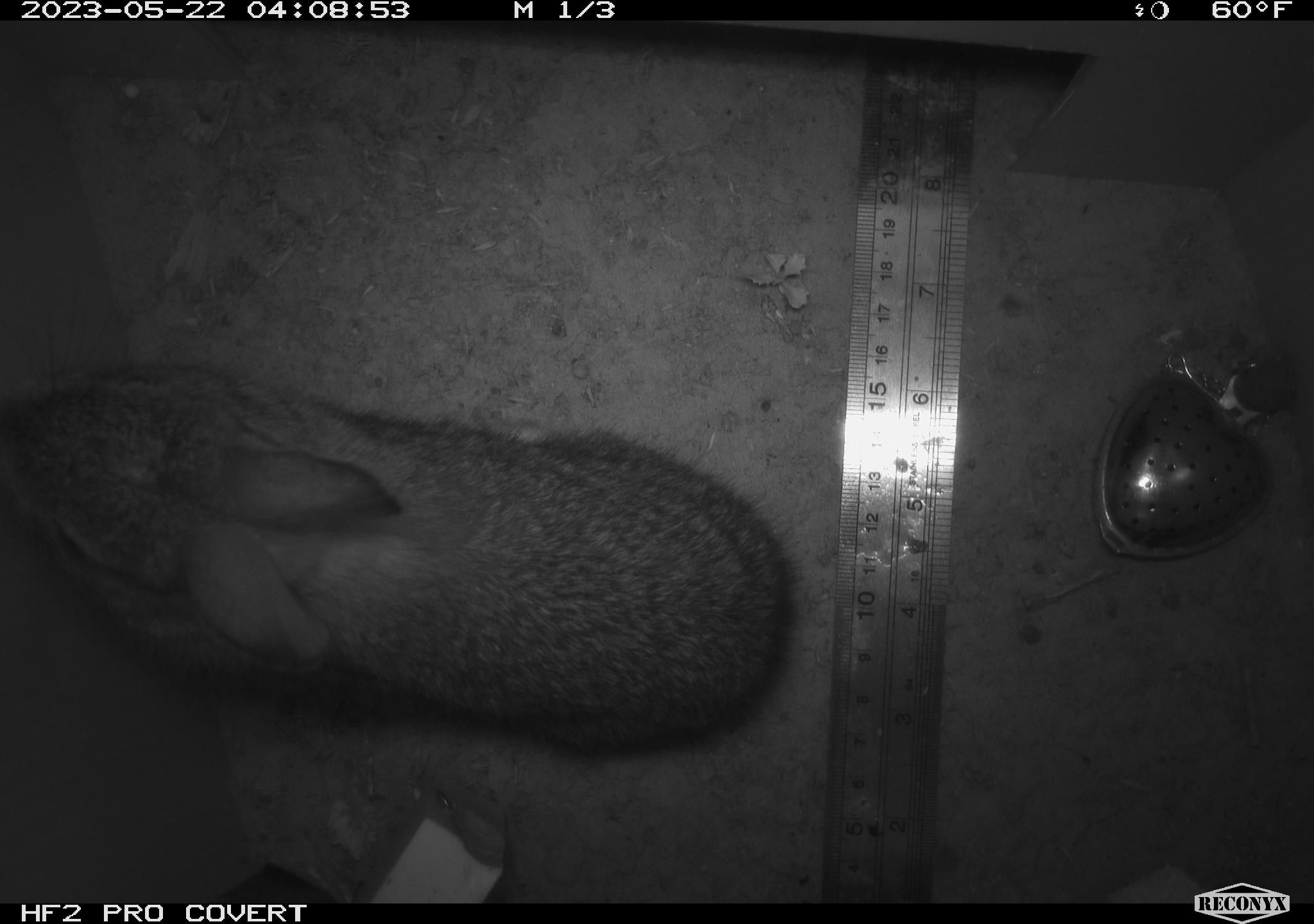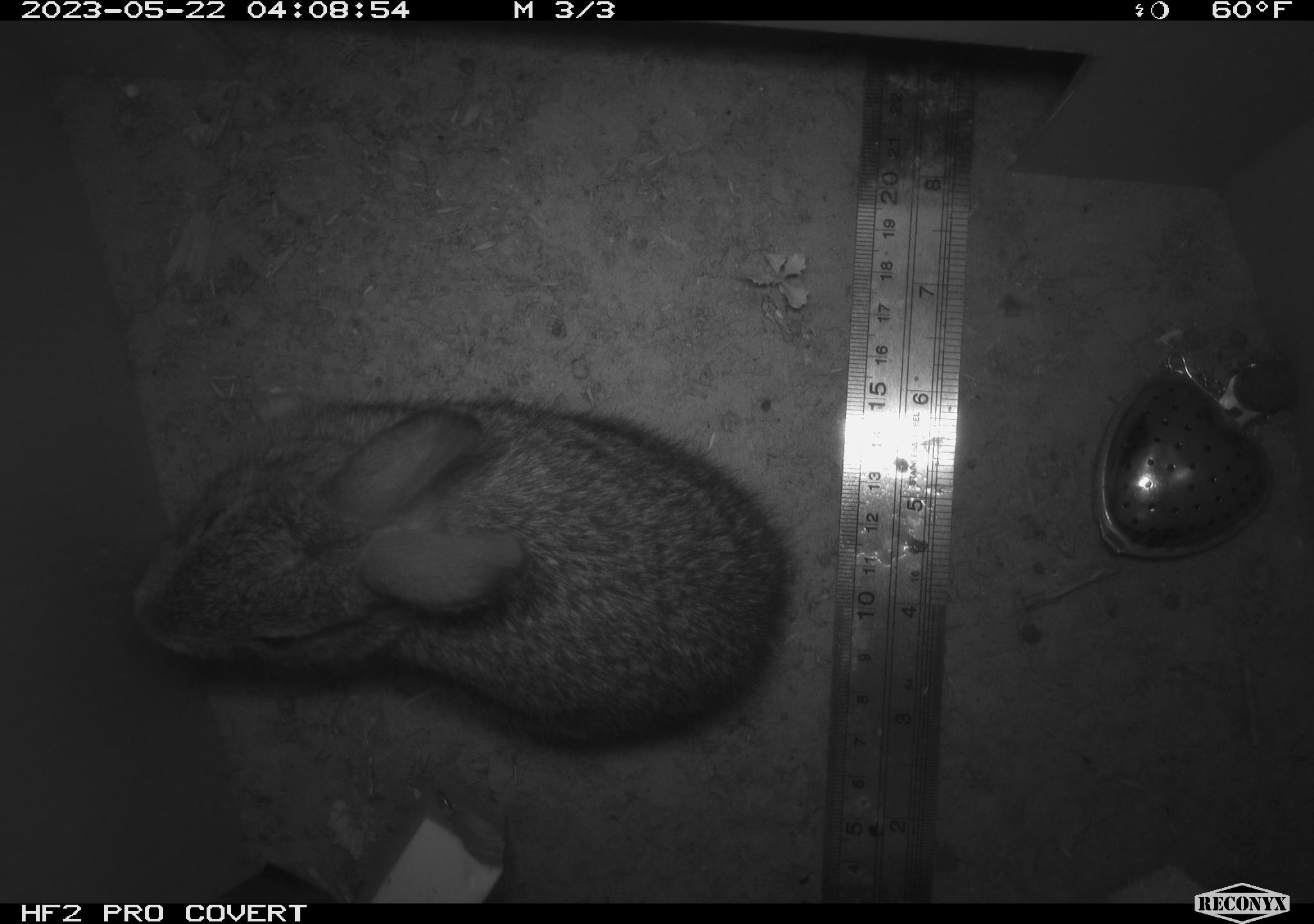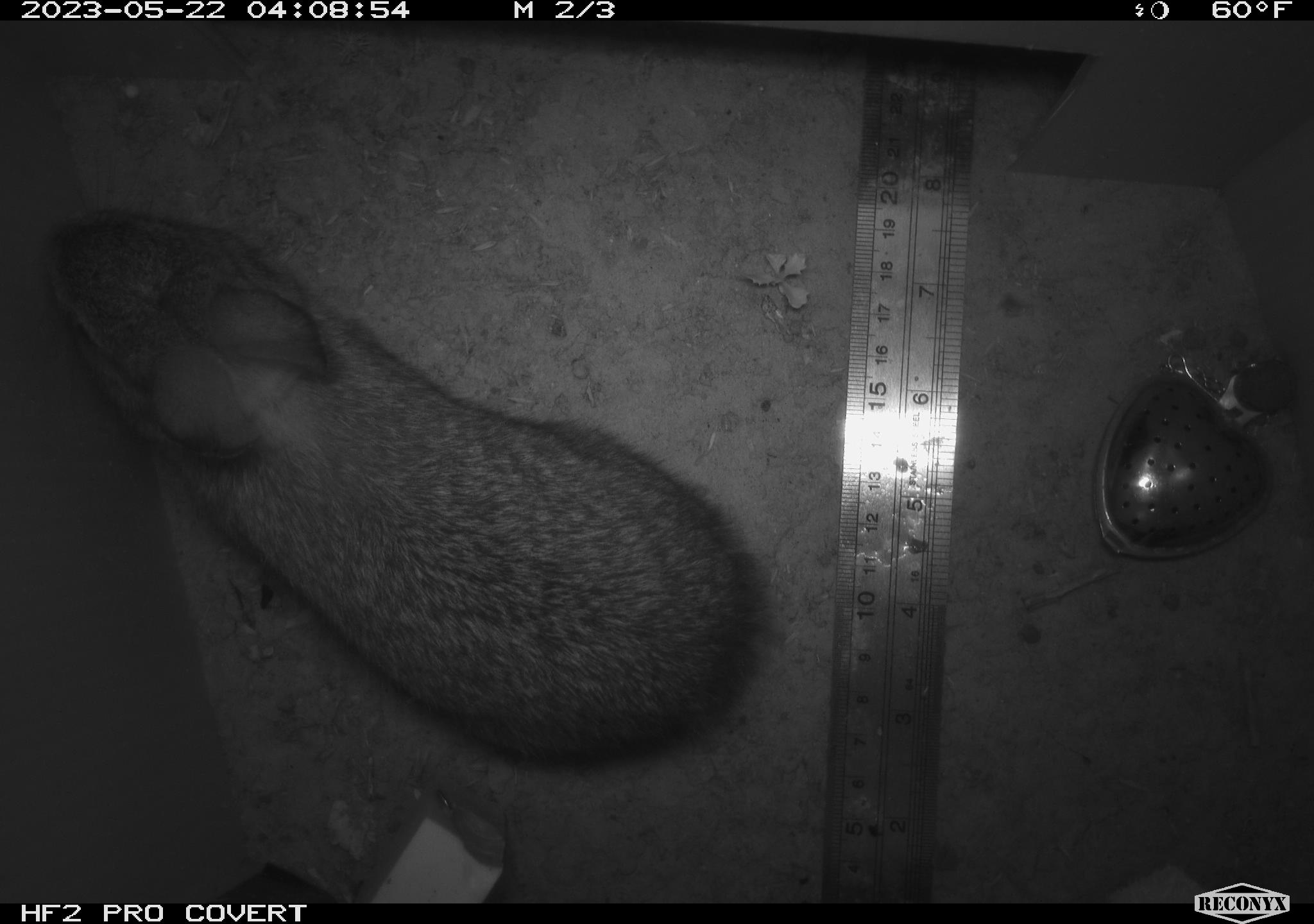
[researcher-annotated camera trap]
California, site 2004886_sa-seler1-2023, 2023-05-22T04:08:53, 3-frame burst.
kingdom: Animalia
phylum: Chordata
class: Mammalia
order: Lagomorpha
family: Leporidae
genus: Sylvilagus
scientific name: Sylvilagus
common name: cottontail rabbits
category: sylvilagus species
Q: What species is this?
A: Sylvilagus species (cottontail rabbits) (Sylvilagus).